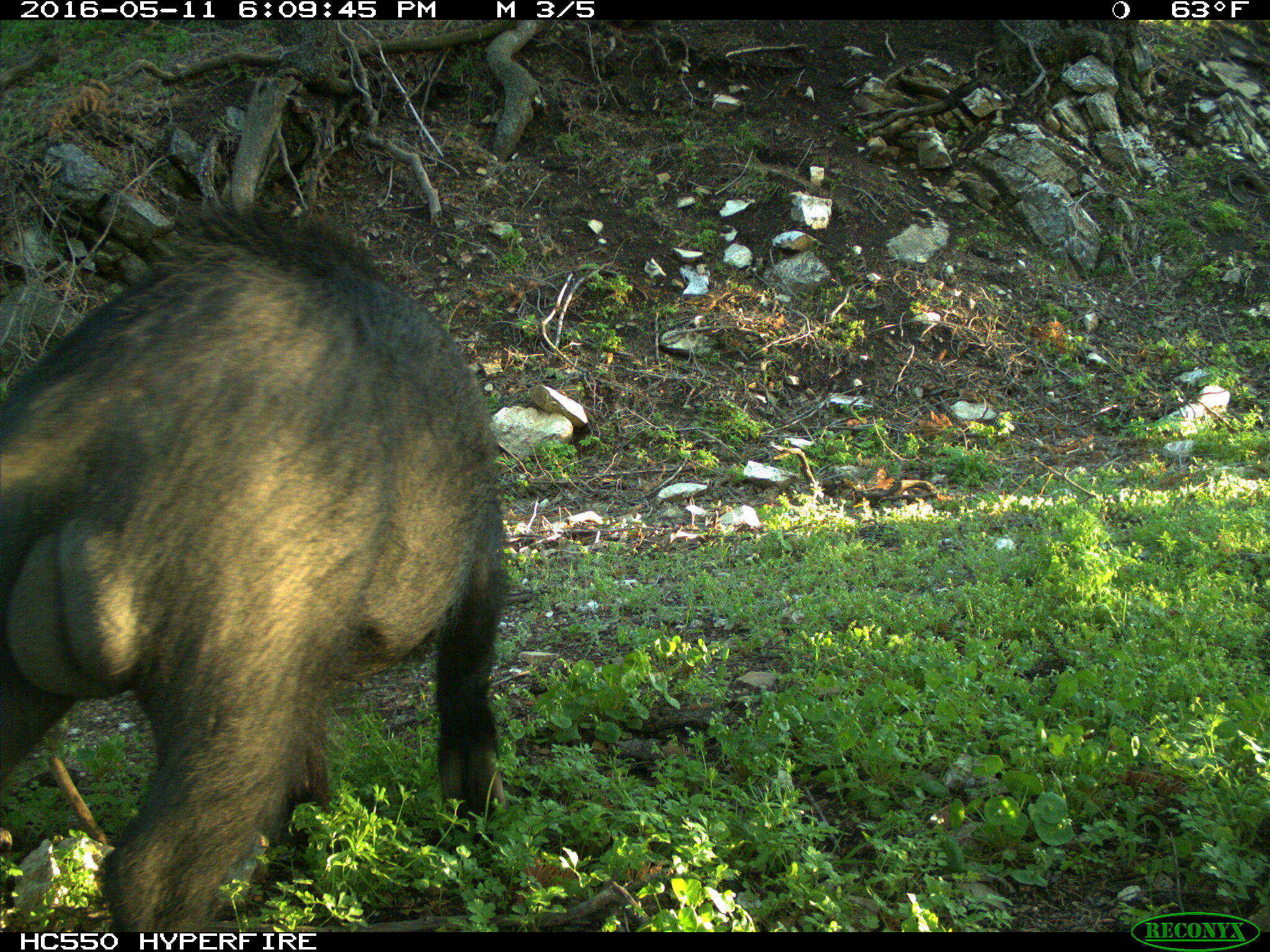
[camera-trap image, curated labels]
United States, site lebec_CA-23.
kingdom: Animalia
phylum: Chordata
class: Mammalia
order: Artiodactyla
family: Suidae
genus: Sus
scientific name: Sus scrofa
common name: wild boar